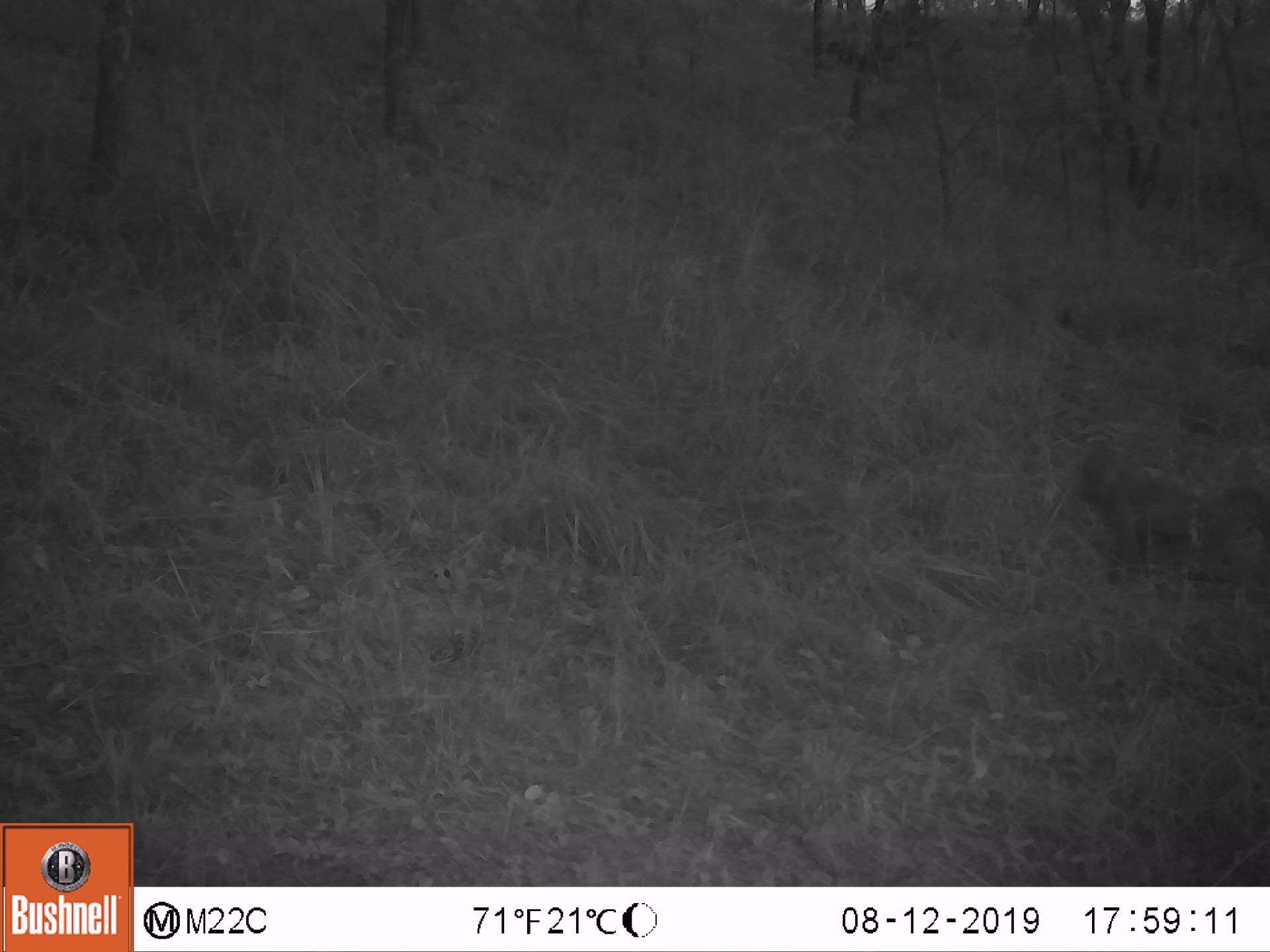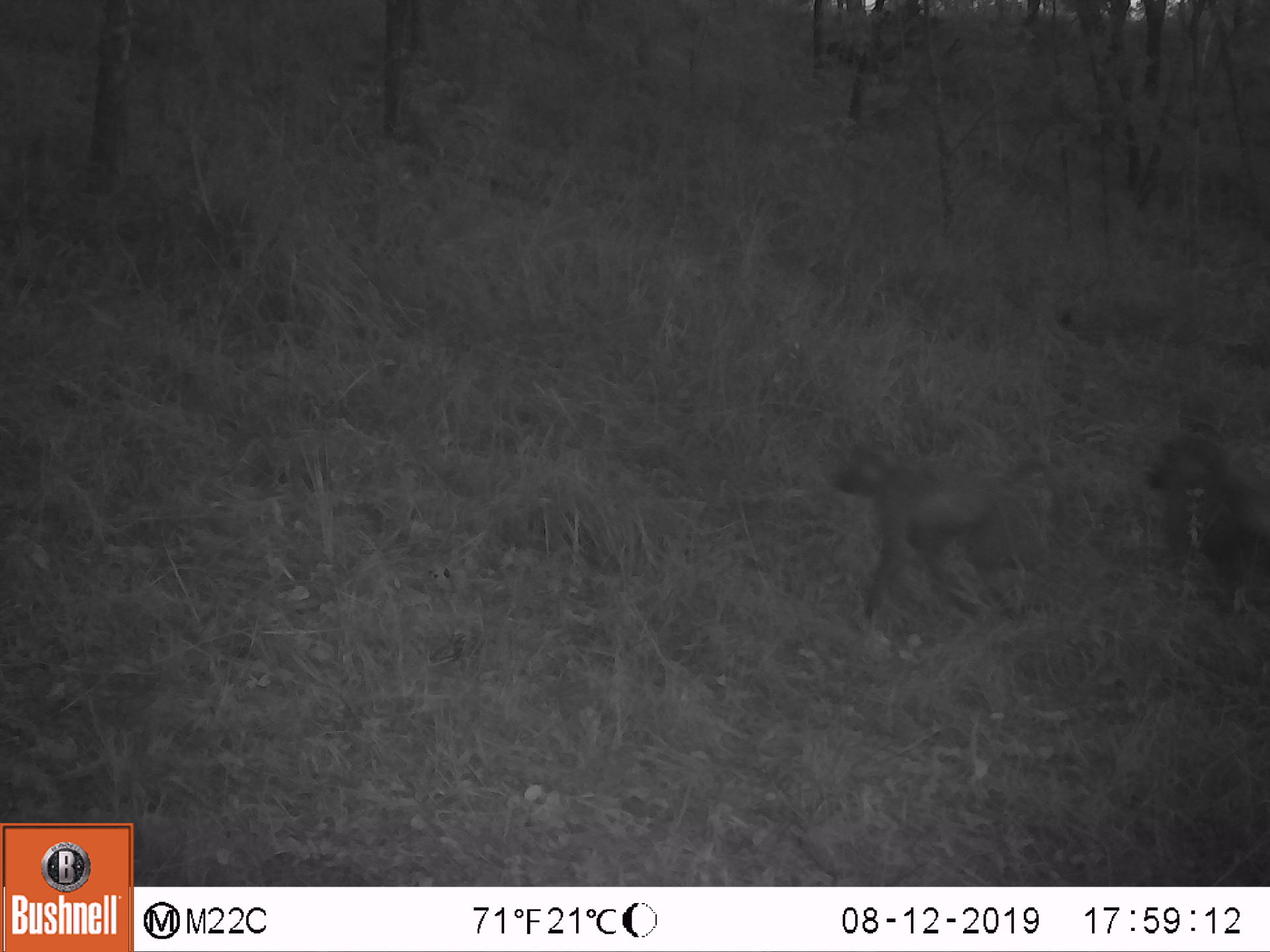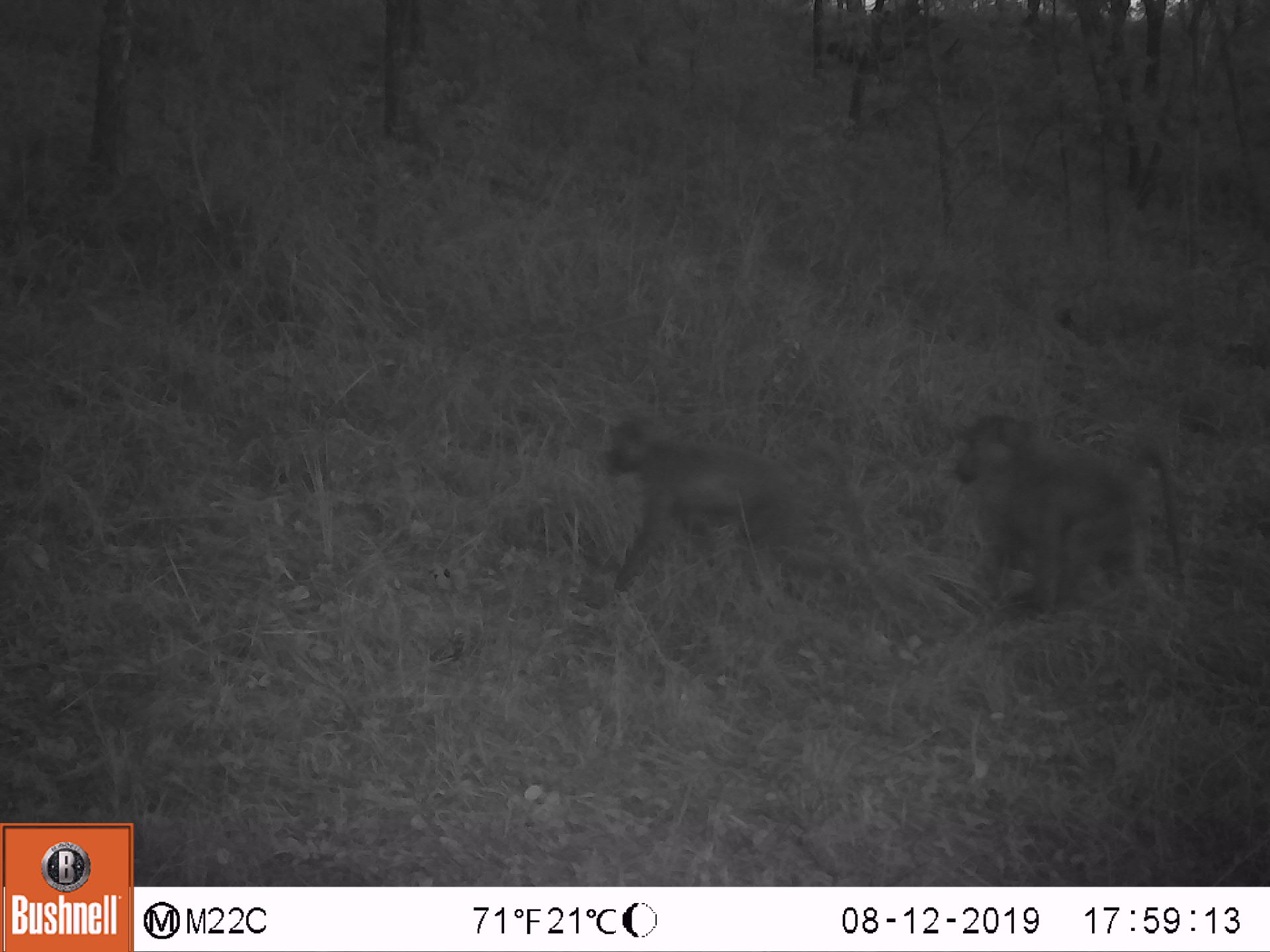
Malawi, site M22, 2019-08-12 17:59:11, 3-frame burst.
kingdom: Animalia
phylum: Chordata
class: Mammalia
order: Primates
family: Cercopithecidae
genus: Papio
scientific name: Papio cynocephalus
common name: yellow baboon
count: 1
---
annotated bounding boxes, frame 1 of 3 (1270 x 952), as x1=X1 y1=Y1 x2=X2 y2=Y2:
yellow baboon: x1=1074 y1=441 x2=1264 y2=574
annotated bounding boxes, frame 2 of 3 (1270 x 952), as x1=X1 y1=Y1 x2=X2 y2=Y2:
yellow baboon: x1=832 y1=436 x2=1066 y2=617; x1=1149 y1=429 x2=1264 y2=612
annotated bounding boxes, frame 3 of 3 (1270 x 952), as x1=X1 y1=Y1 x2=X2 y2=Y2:
yellow baboon: x1=602 y1=409 x2=871 y2=600; x1=955 y1=413 x2=1179 y2=625